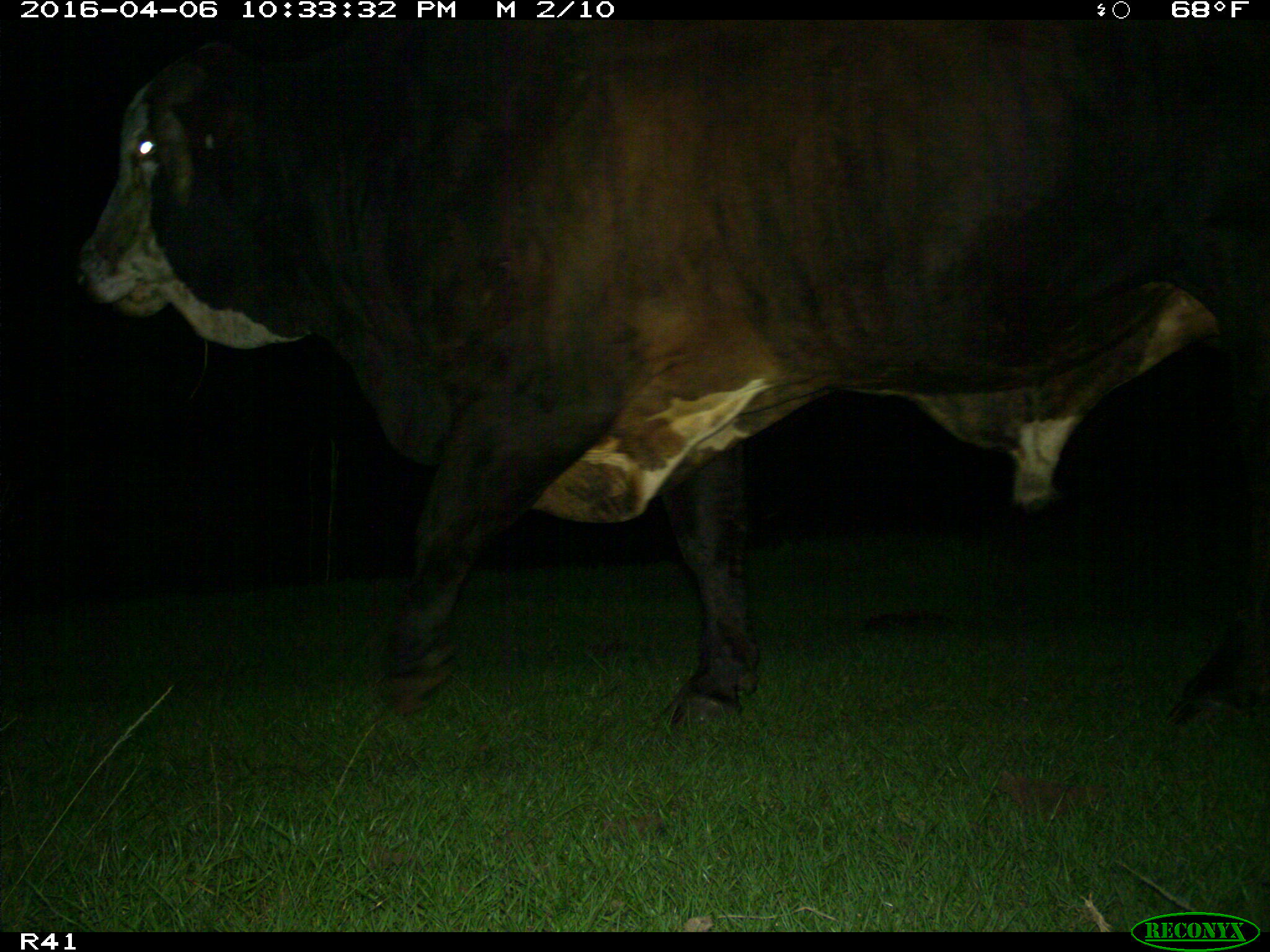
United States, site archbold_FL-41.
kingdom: Animalia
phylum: Chordata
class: Mammalia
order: Artiodactyla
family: Bovidae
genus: Bos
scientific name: Bos taurus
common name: domestic cow